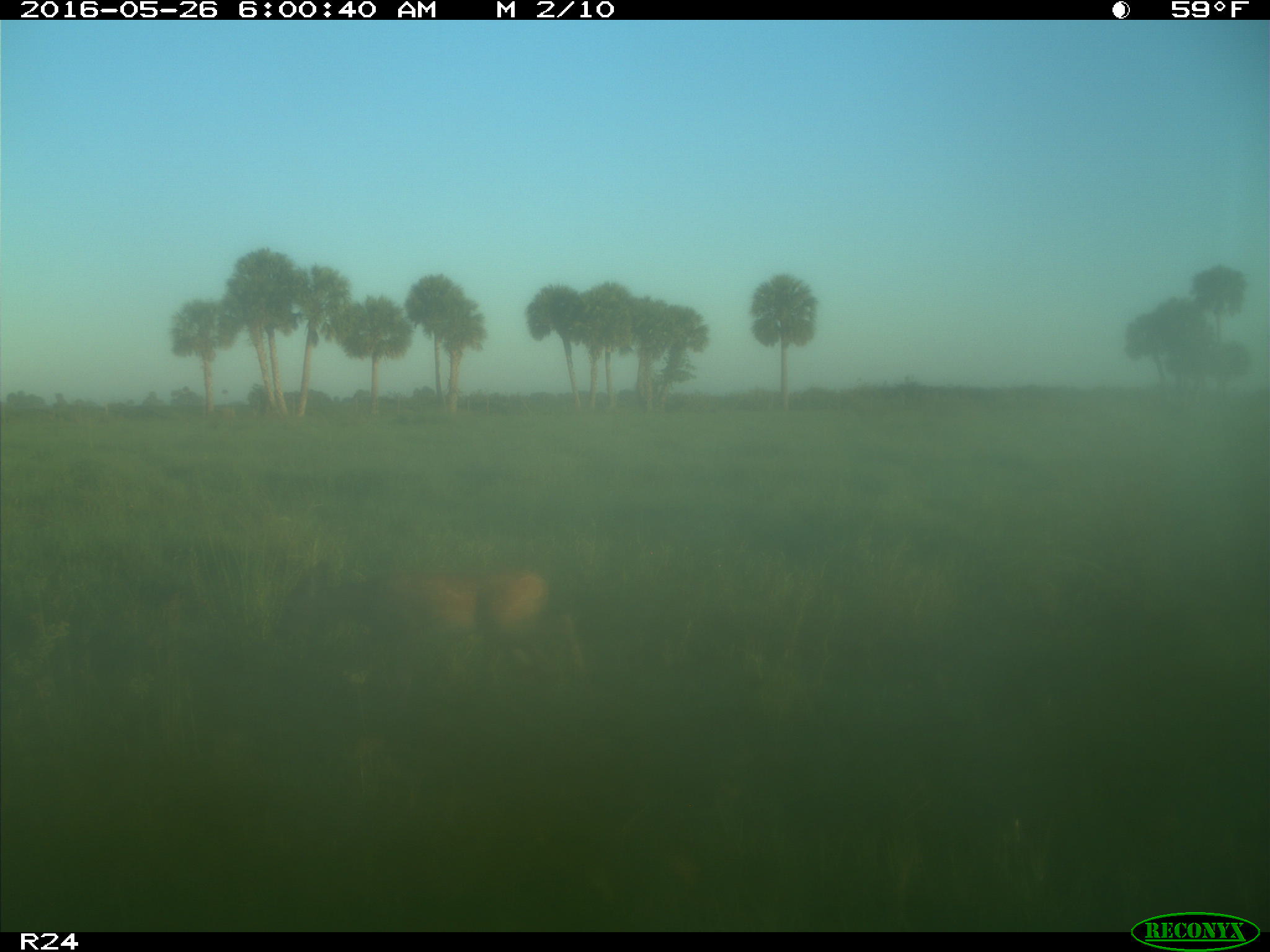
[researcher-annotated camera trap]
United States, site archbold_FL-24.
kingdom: Animalia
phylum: Chordata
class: Mammalia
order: Artiodactyla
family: Cervidae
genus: Odocoileus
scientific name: Odocoileus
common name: deer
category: unidentified deer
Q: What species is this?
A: Unidentified deer (deer) (Odocoileus).